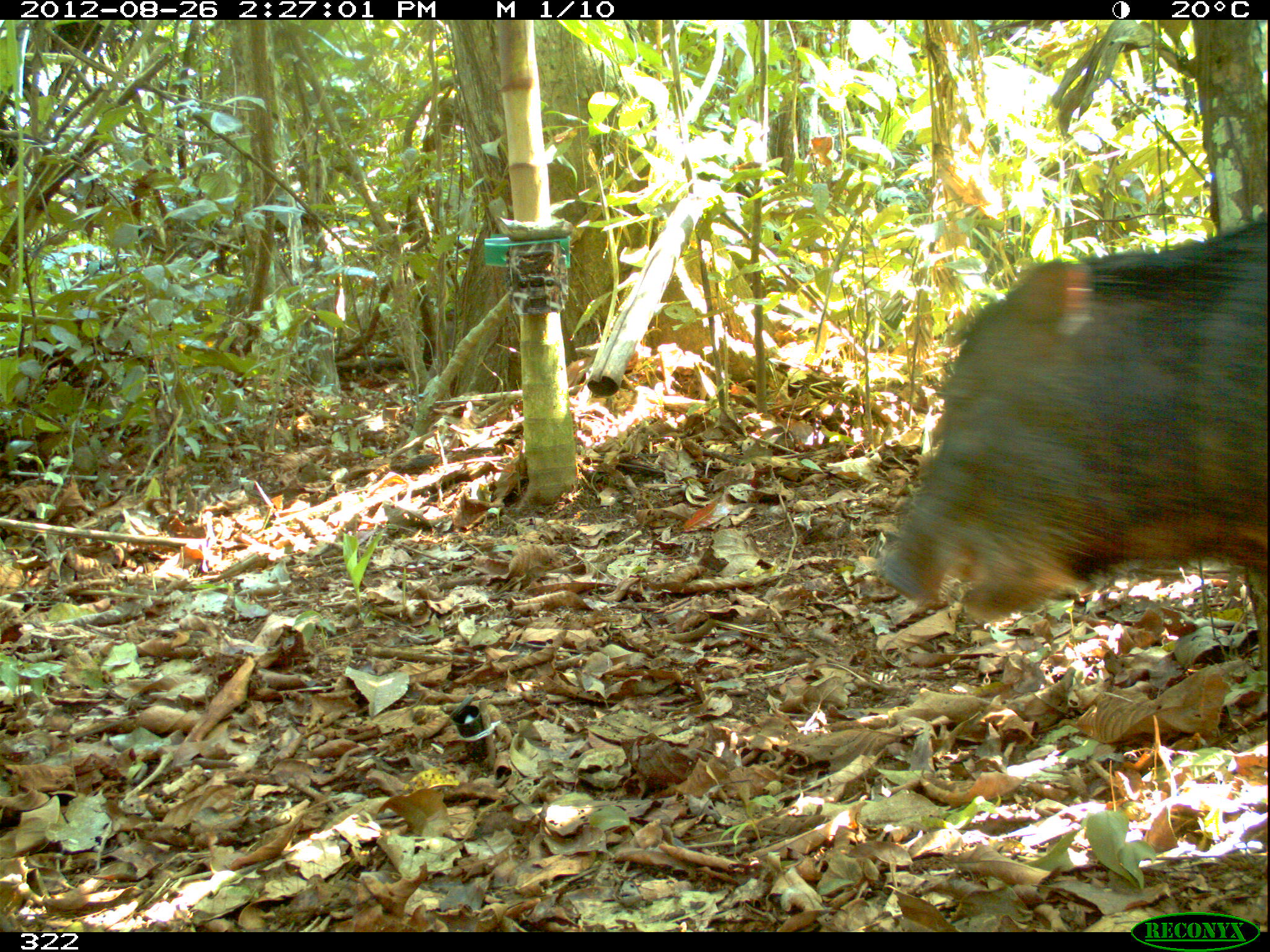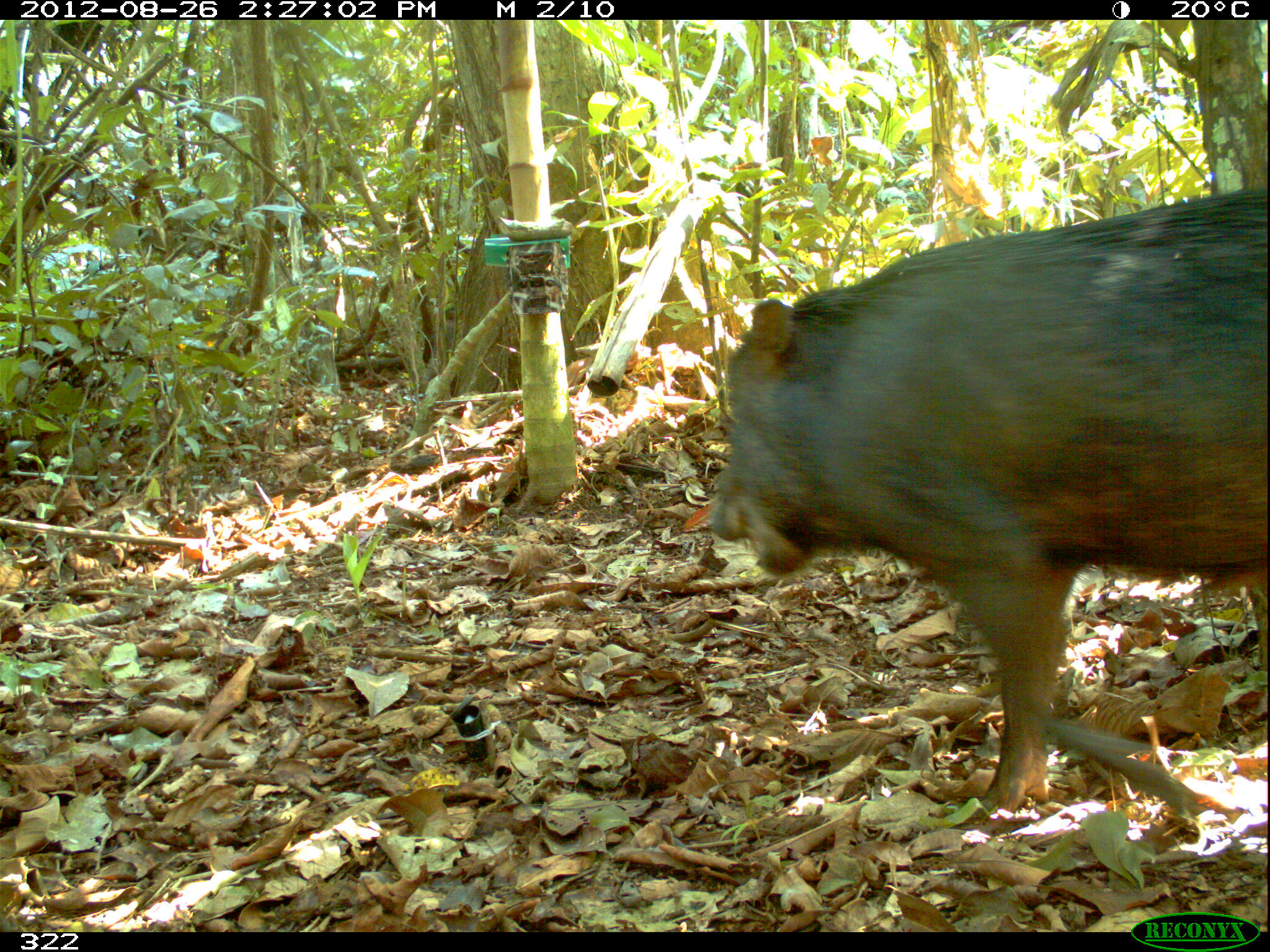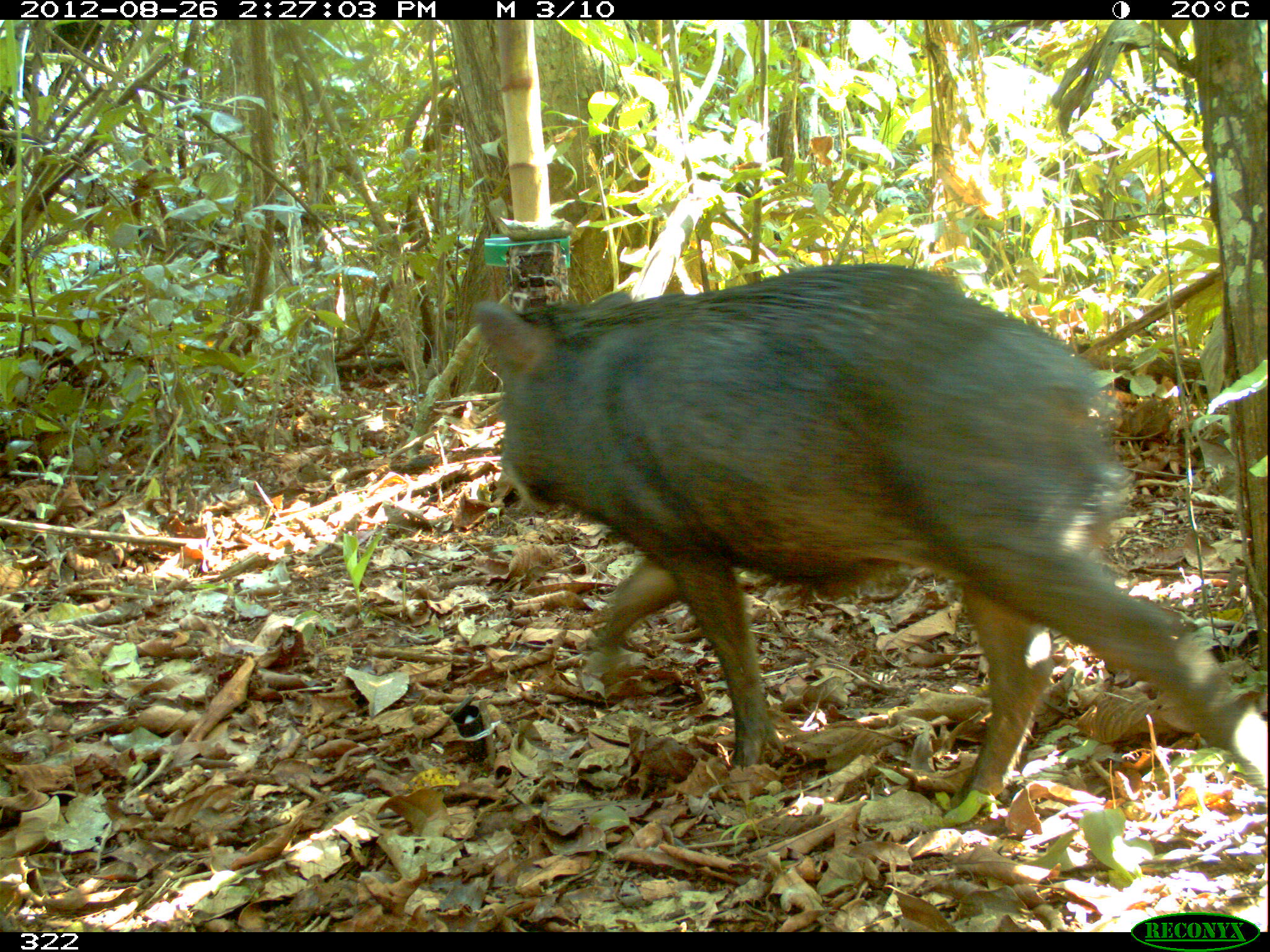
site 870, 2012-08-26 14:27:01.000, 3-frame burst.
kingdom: Animalia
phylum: Chordata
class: Mammalia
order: Artiodactyla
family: Tayassuidae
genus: Tayassu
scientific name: Tayassu pecari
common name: white-lipped peccary